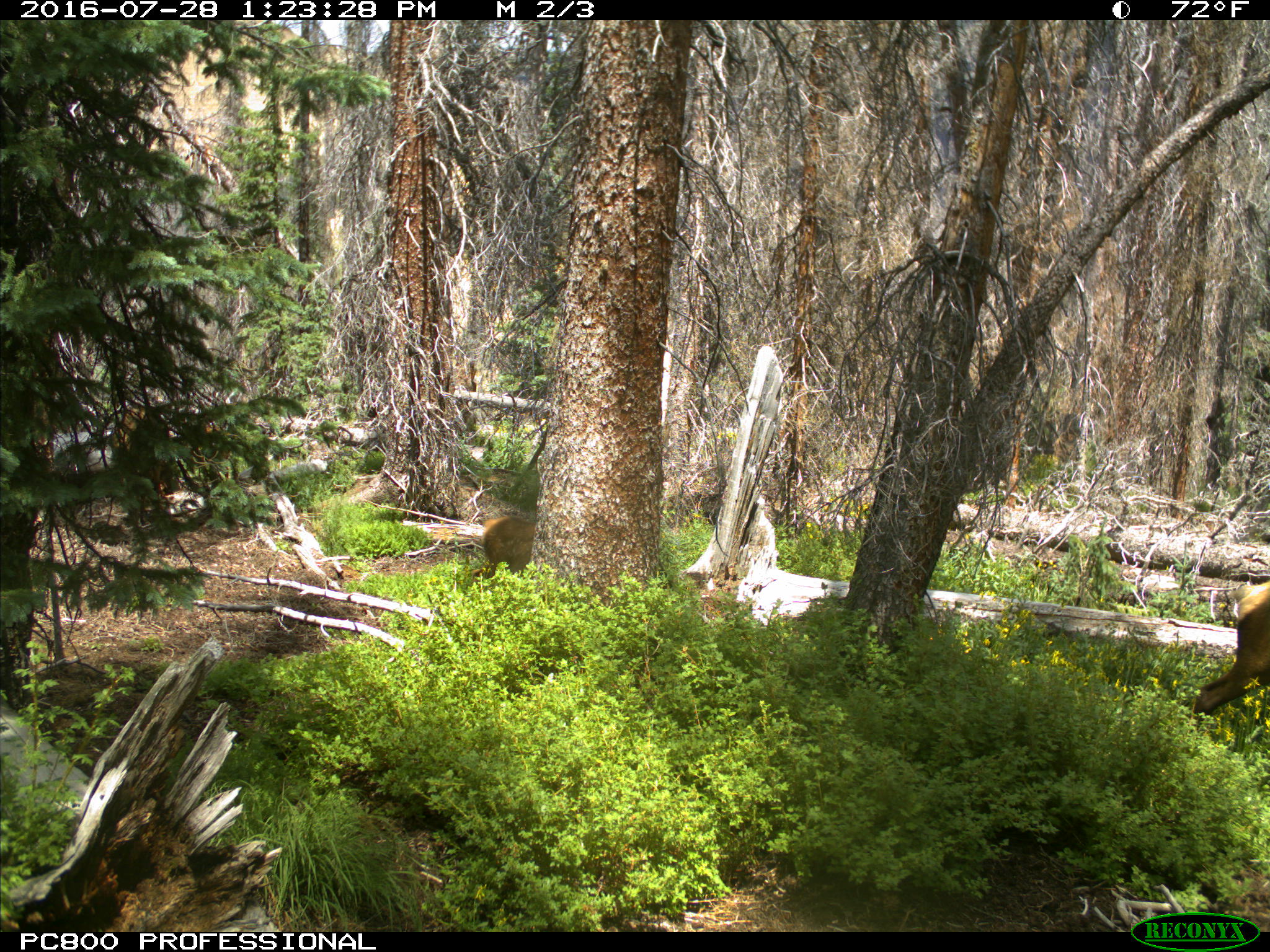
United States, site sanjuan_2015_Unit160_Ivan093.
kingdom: Animalia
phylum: Chordata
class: Mammalia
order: Artiodactyla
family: Cervidae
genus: Cervus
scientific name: Cervus elaphus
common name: red deer